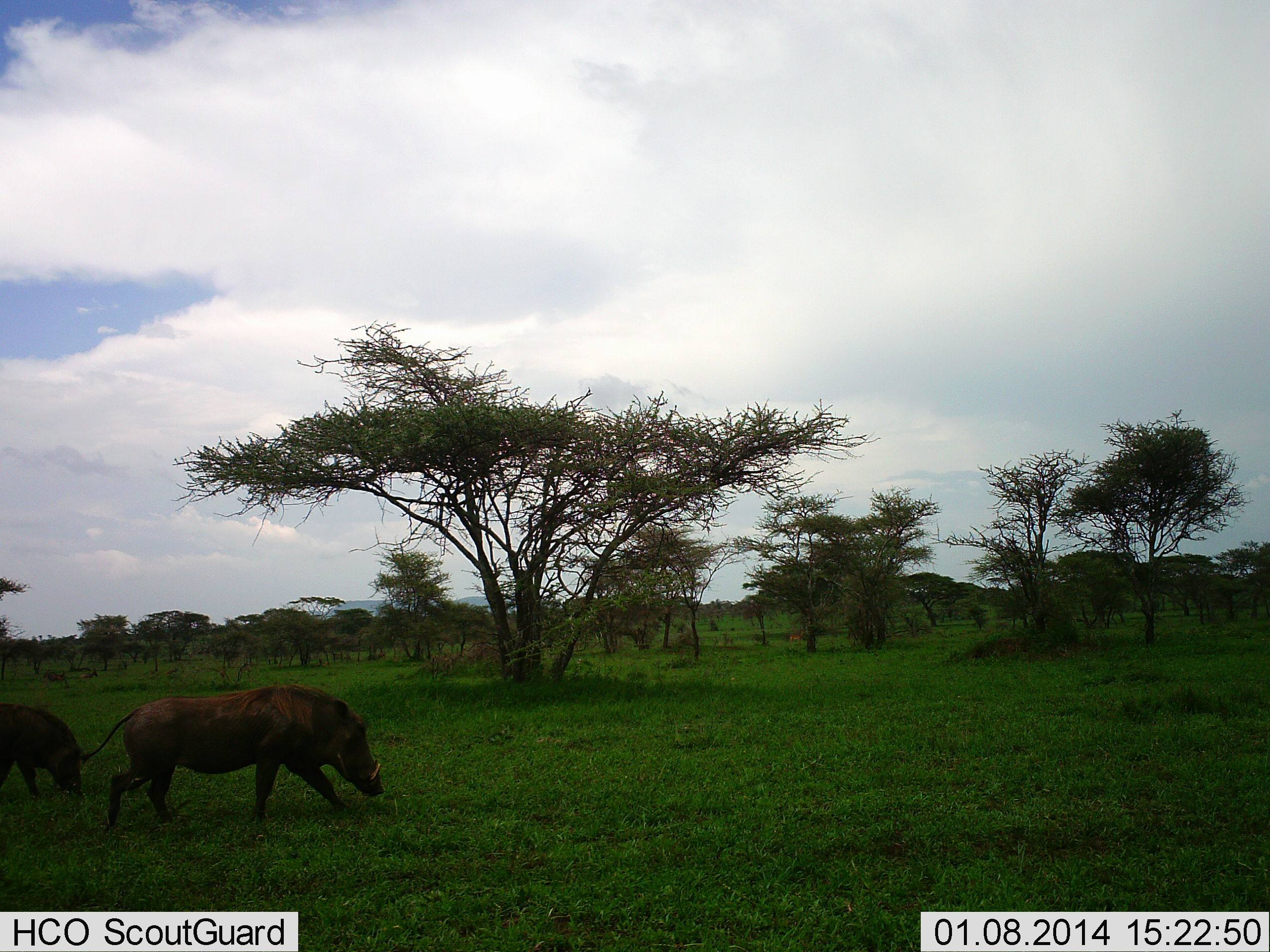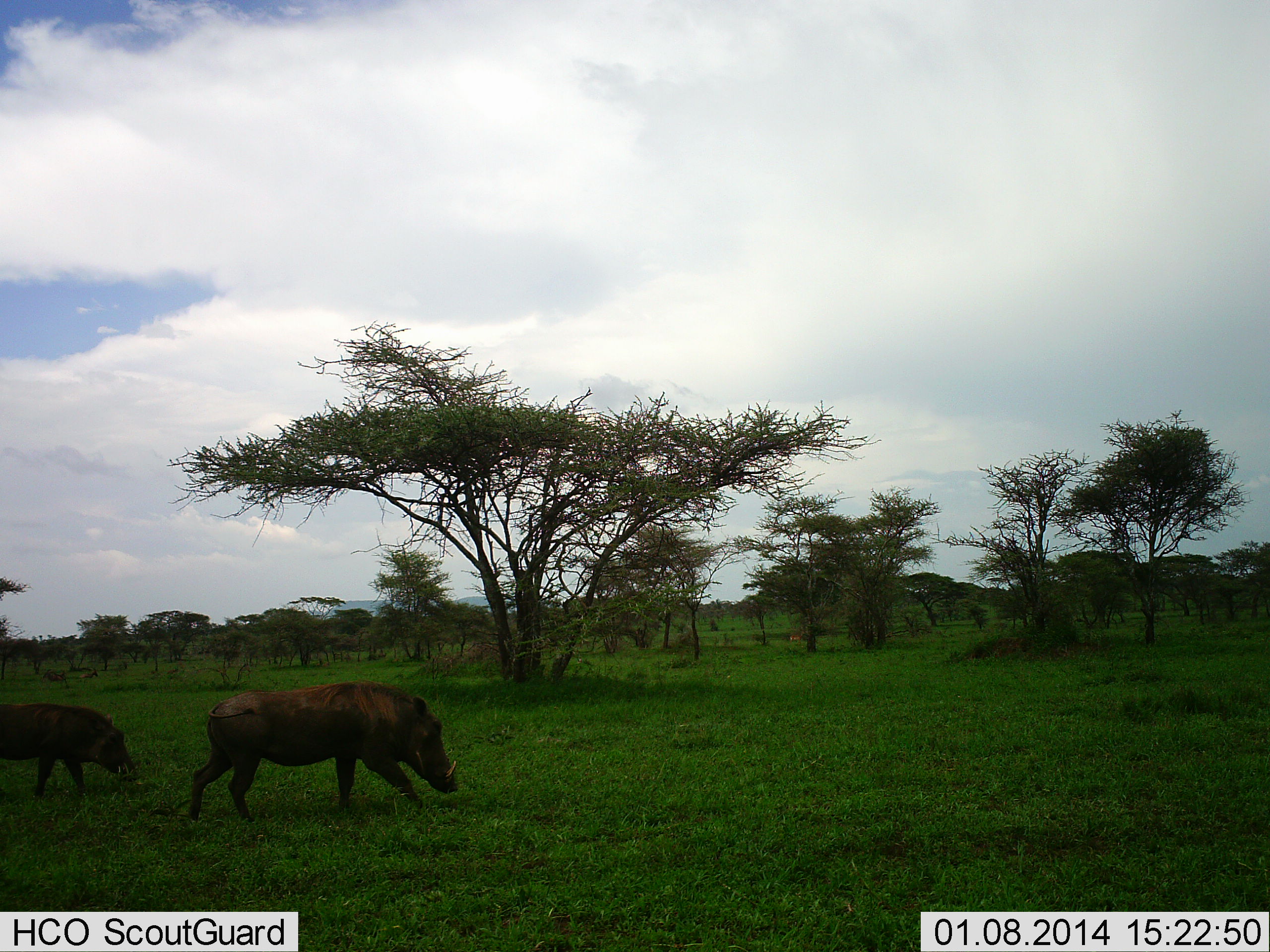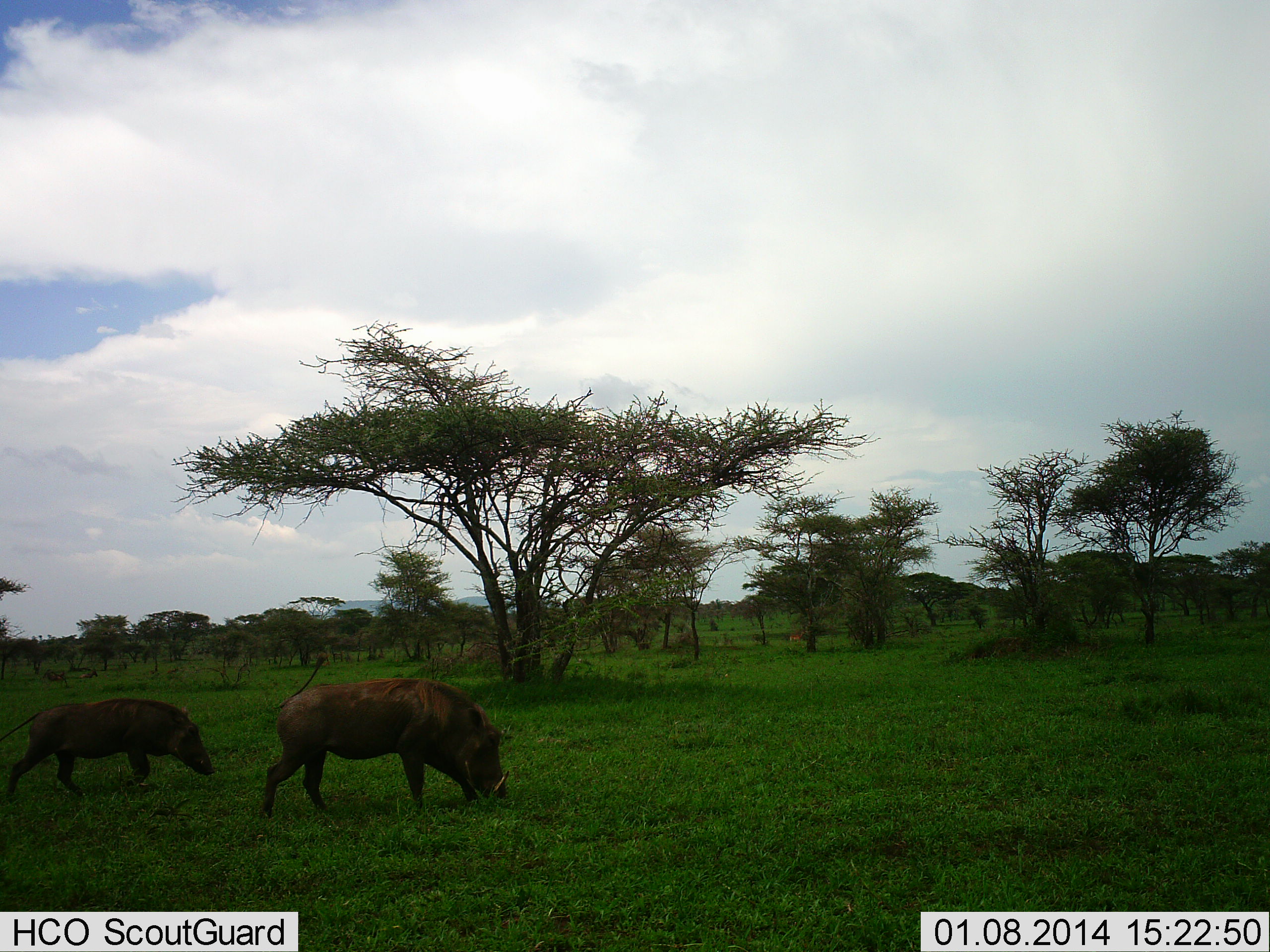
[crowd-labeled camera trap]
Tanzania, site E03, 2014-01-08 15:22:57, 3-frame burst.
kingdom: Animalia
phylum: Chordata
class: Mammalia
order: Artiodactyla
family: Suidae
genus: Phacochoerus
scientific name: Phacochoerus africanus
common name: warthog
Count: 2.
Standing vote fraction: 0%.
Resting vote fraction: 0%.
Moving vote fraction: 90%.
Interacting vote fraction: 0%.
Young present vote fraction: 20%.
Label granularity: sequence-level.